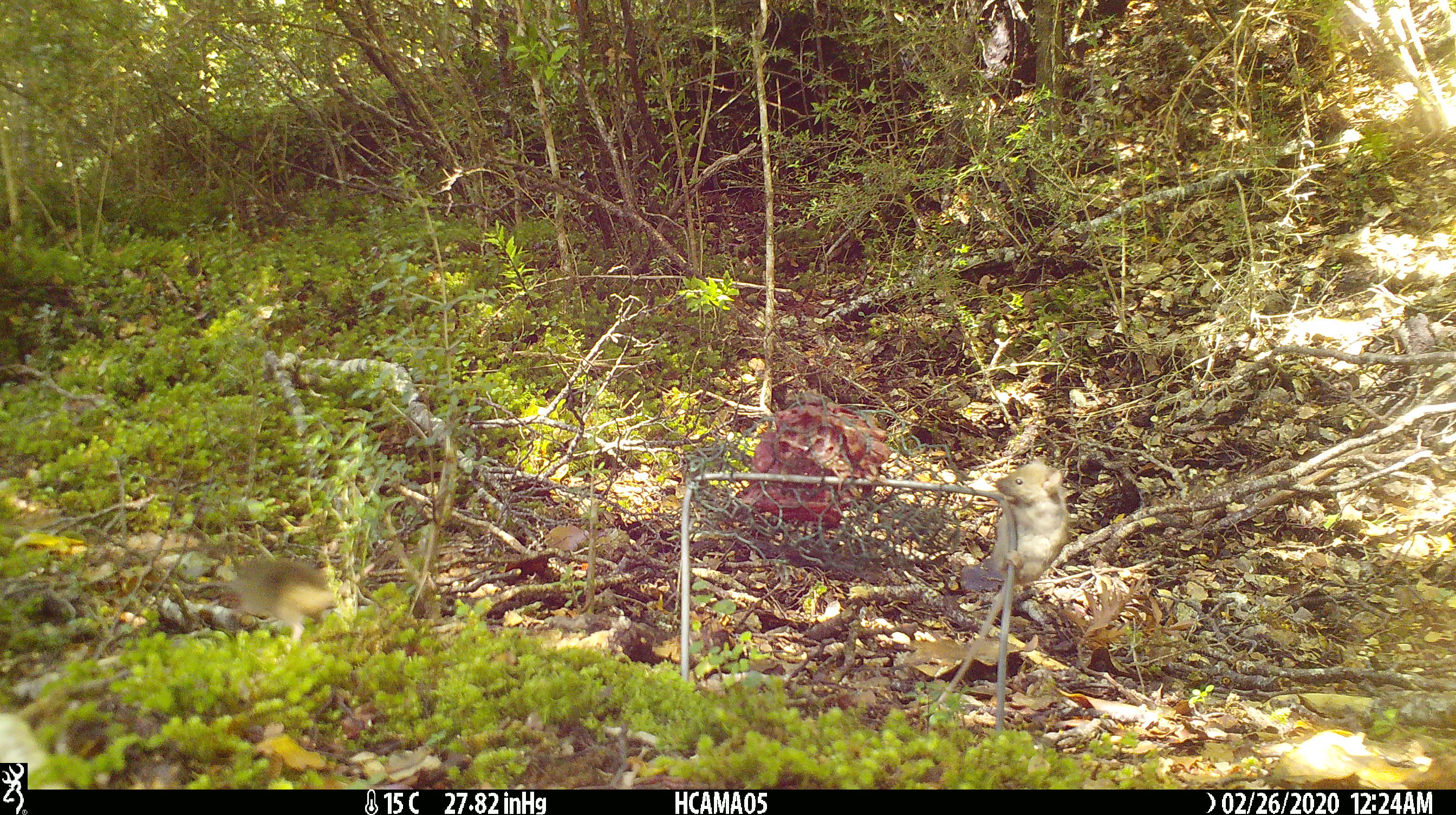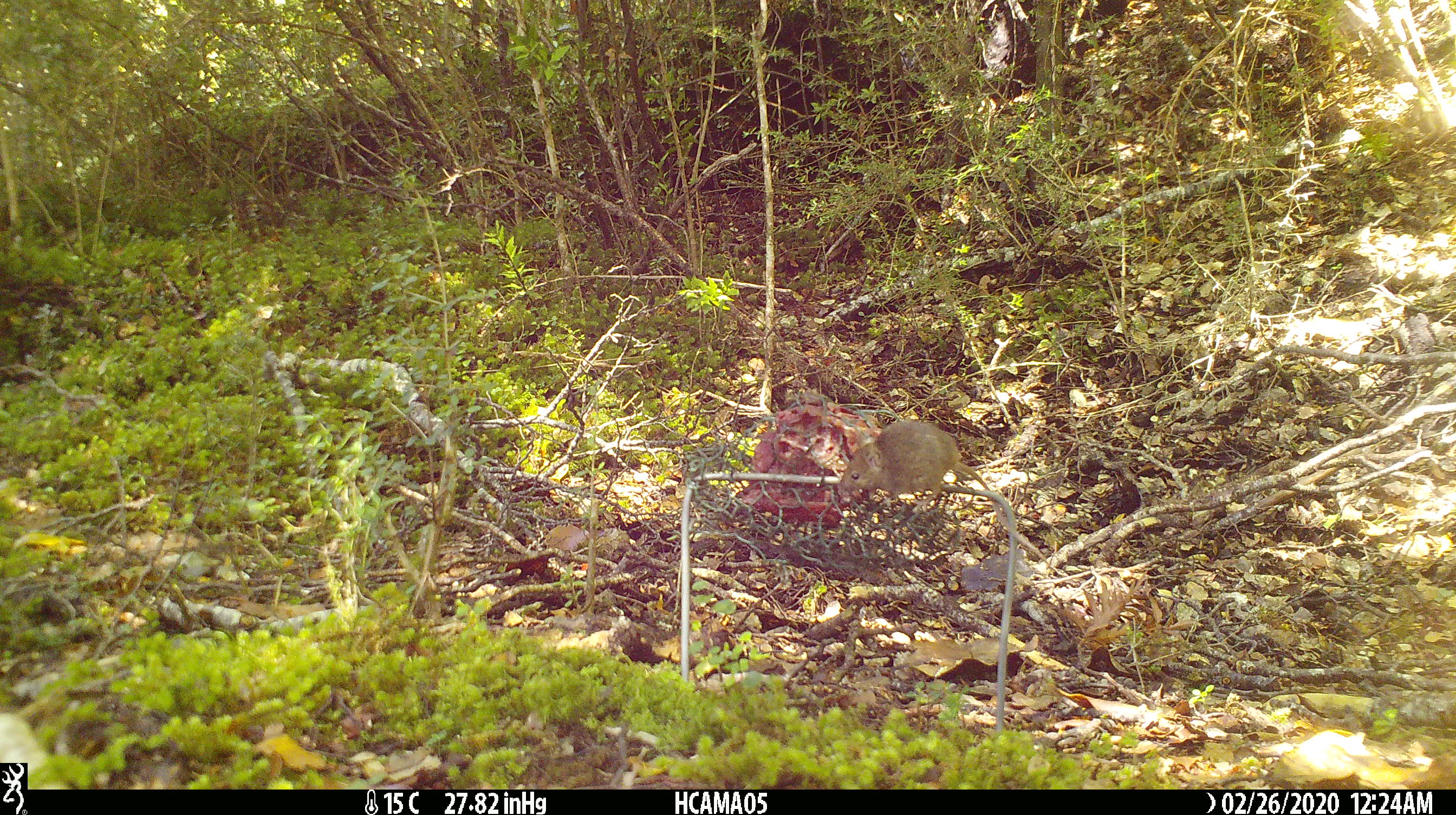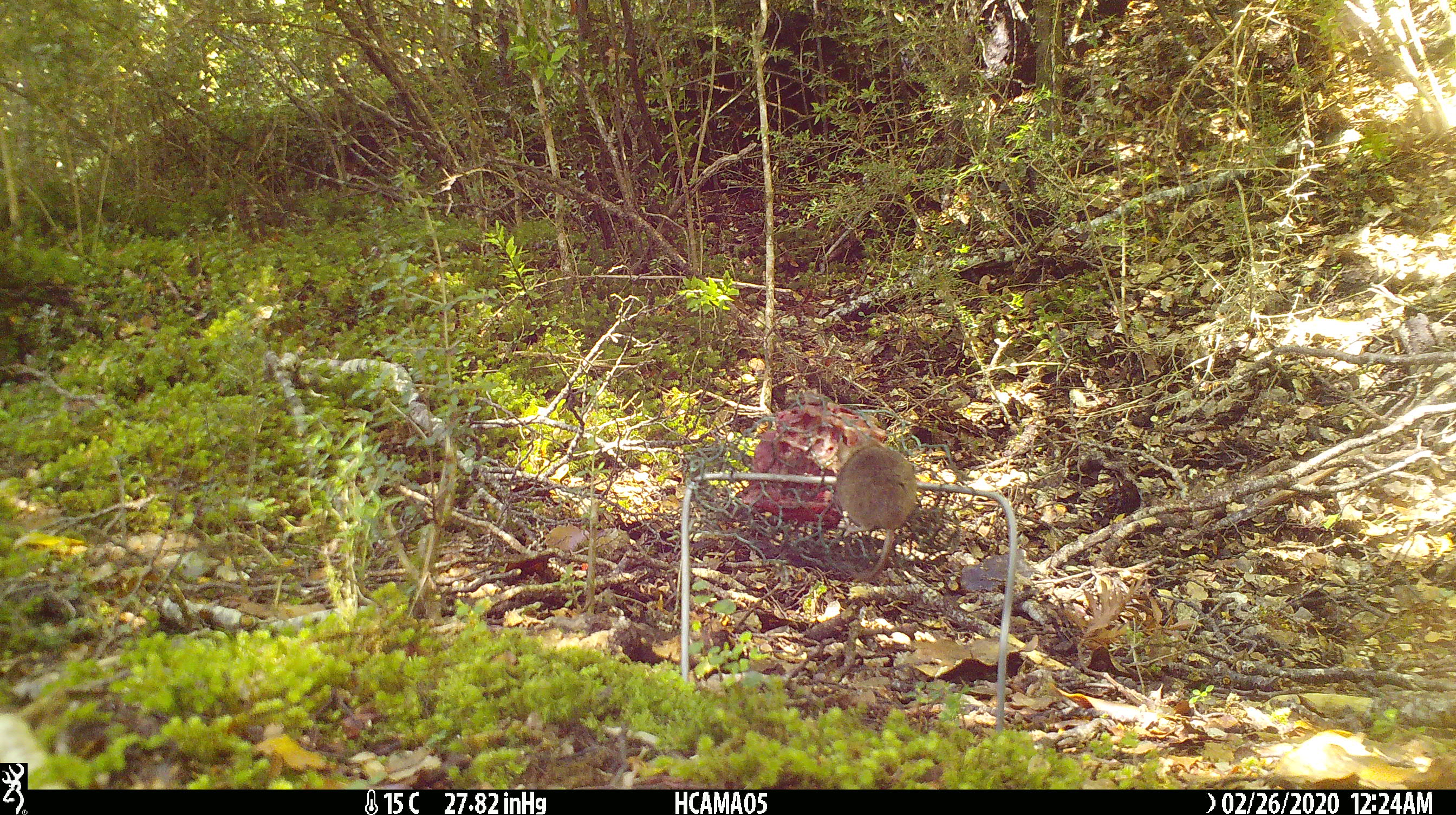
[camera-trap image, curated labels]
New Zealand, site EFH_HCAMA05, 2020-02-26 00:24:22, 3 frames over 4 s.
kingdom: Animalia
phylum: Chordata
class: Mammalia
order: Rodentia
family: Muridae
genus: Mus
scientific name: Mus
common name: mouse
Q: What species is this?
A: Mouse (Mus).